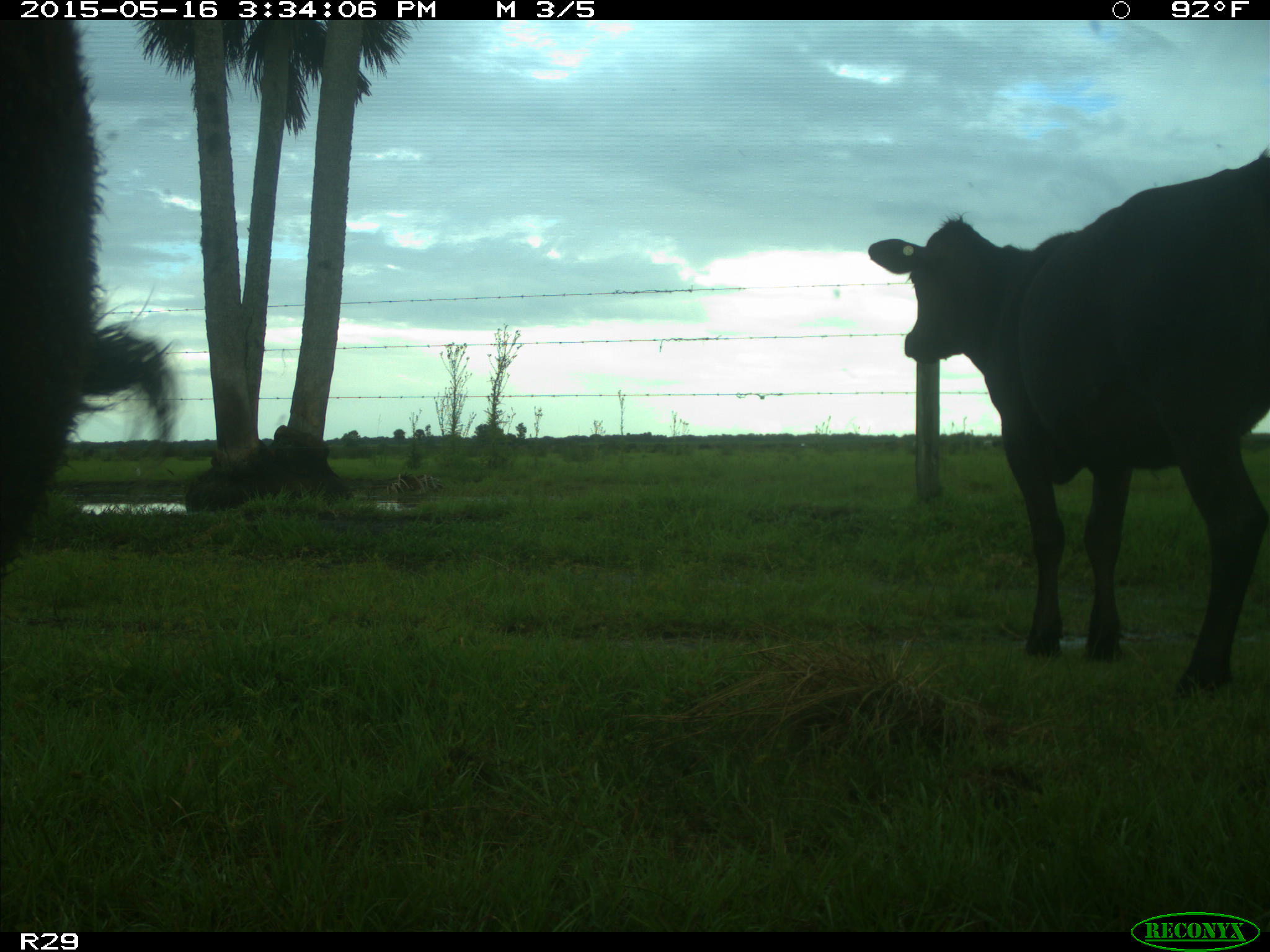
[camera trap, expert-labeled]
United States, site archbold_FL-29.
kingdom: Animalia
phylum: Chordata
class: Mammalia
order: Artiodactyla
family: Bovidae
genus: Bos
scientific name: Bos taurus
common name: domestic cow